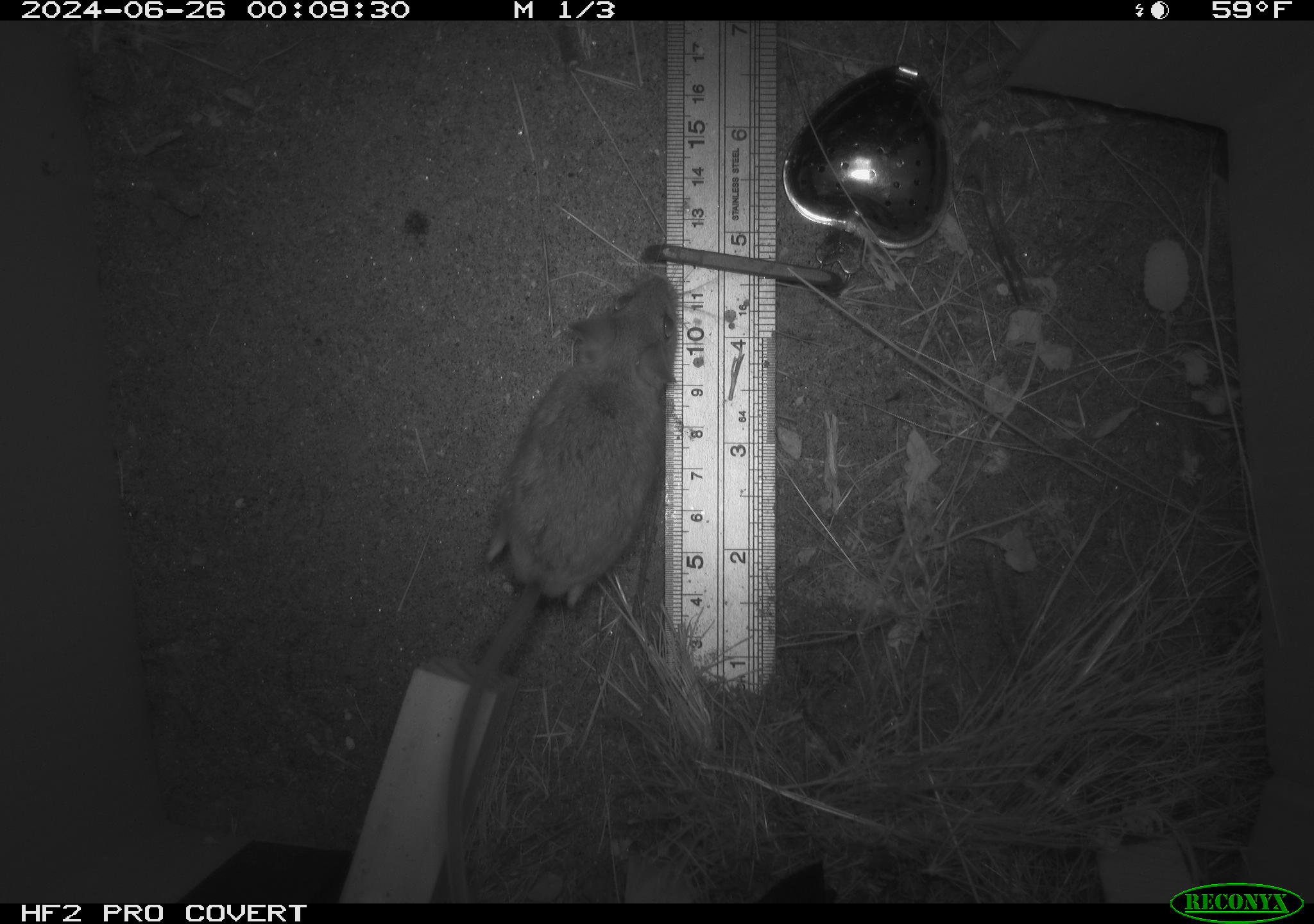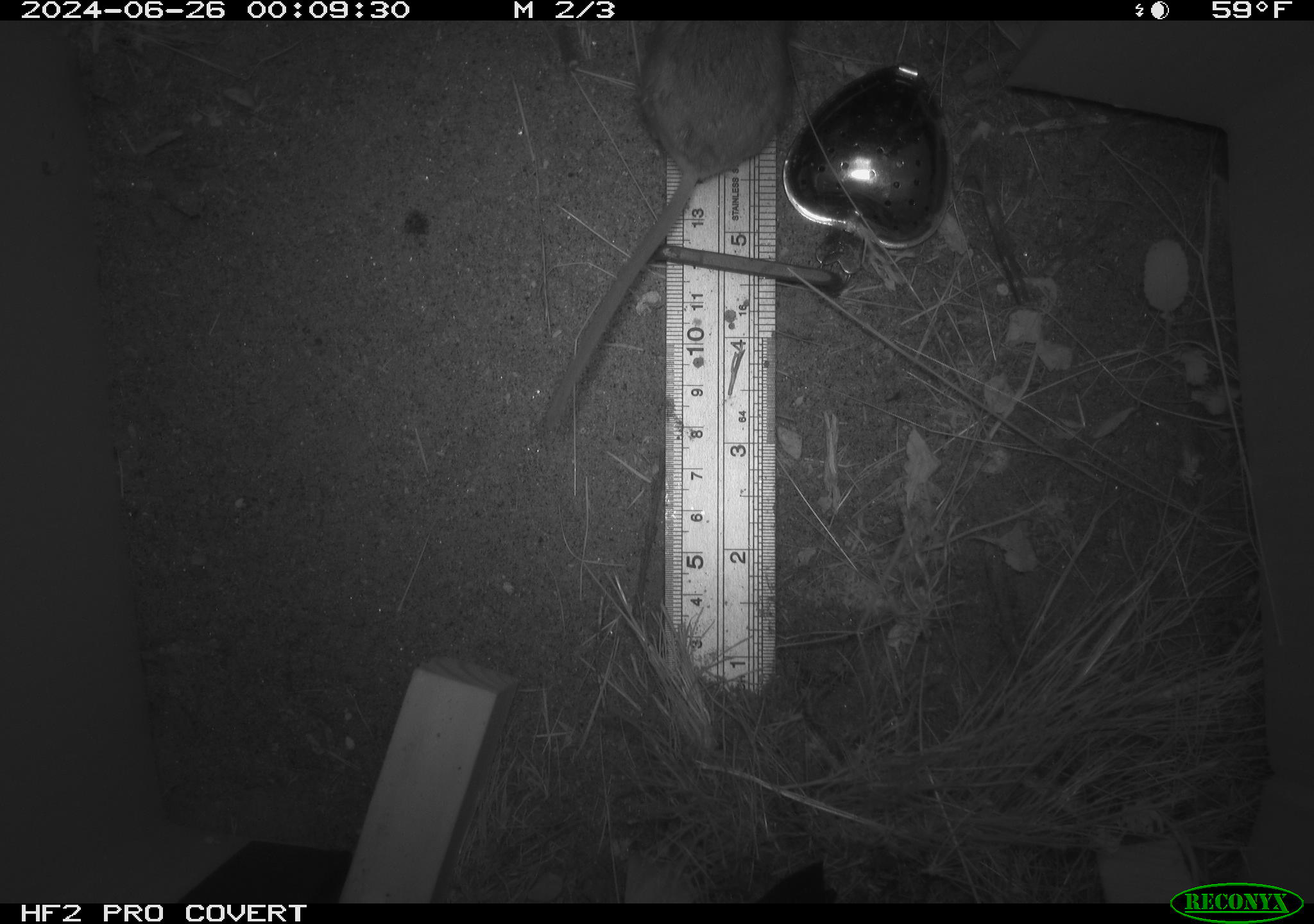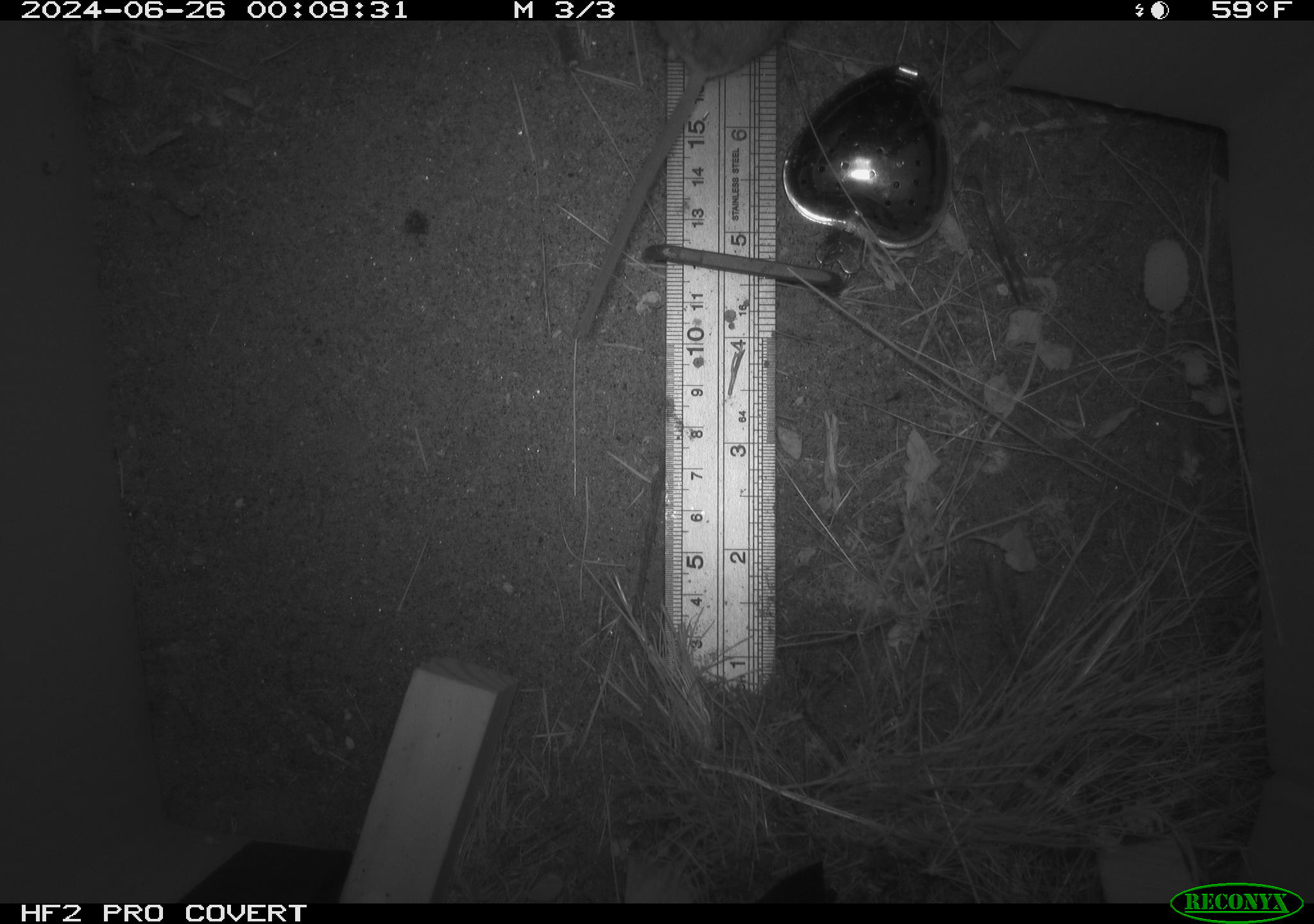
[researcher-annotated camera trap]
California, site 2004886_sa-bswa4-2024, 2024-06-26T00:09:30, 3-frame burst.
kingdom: Animalia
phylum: Chordata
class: Mammalia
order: Rodentia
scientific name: Rodentia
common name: rodent